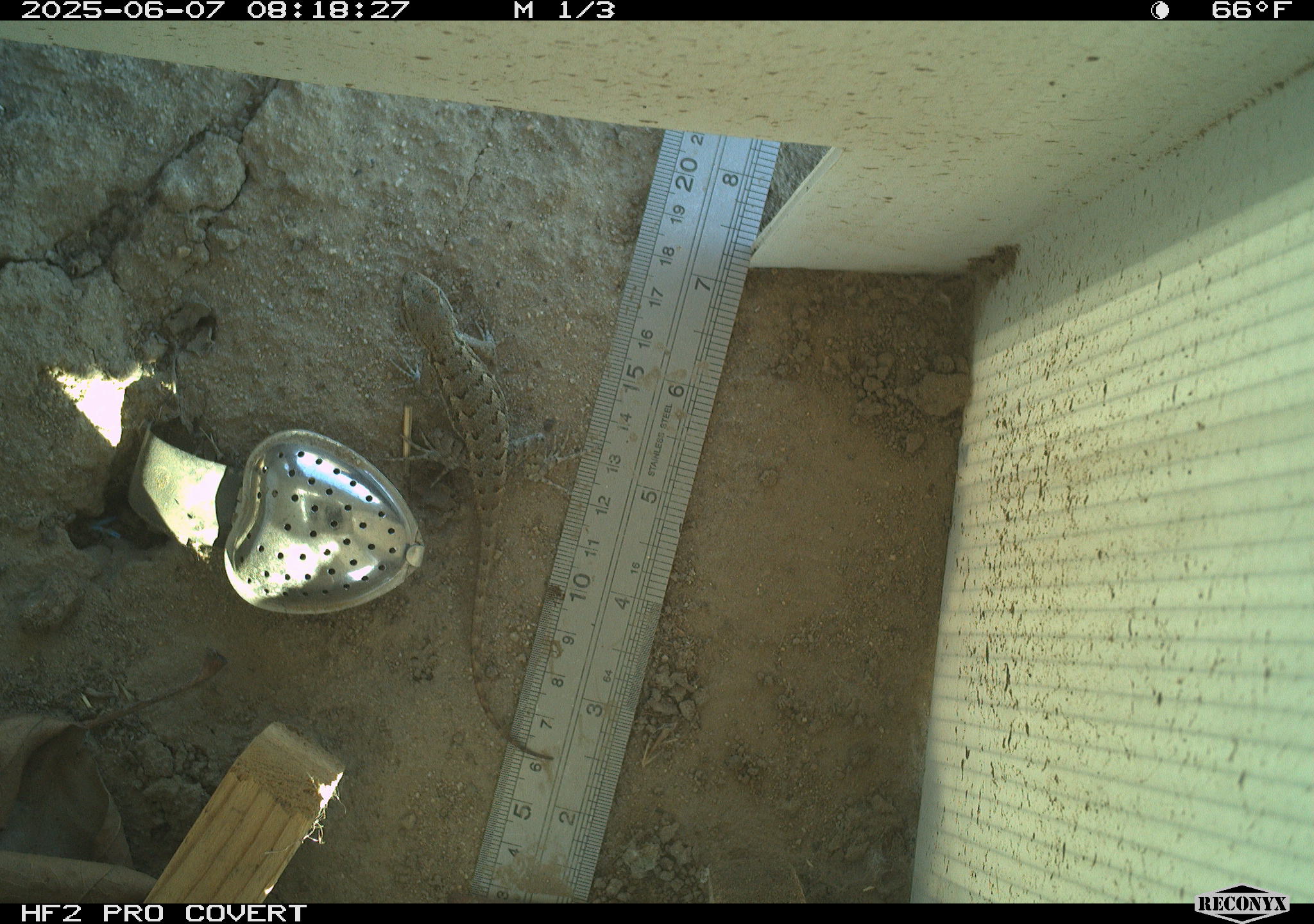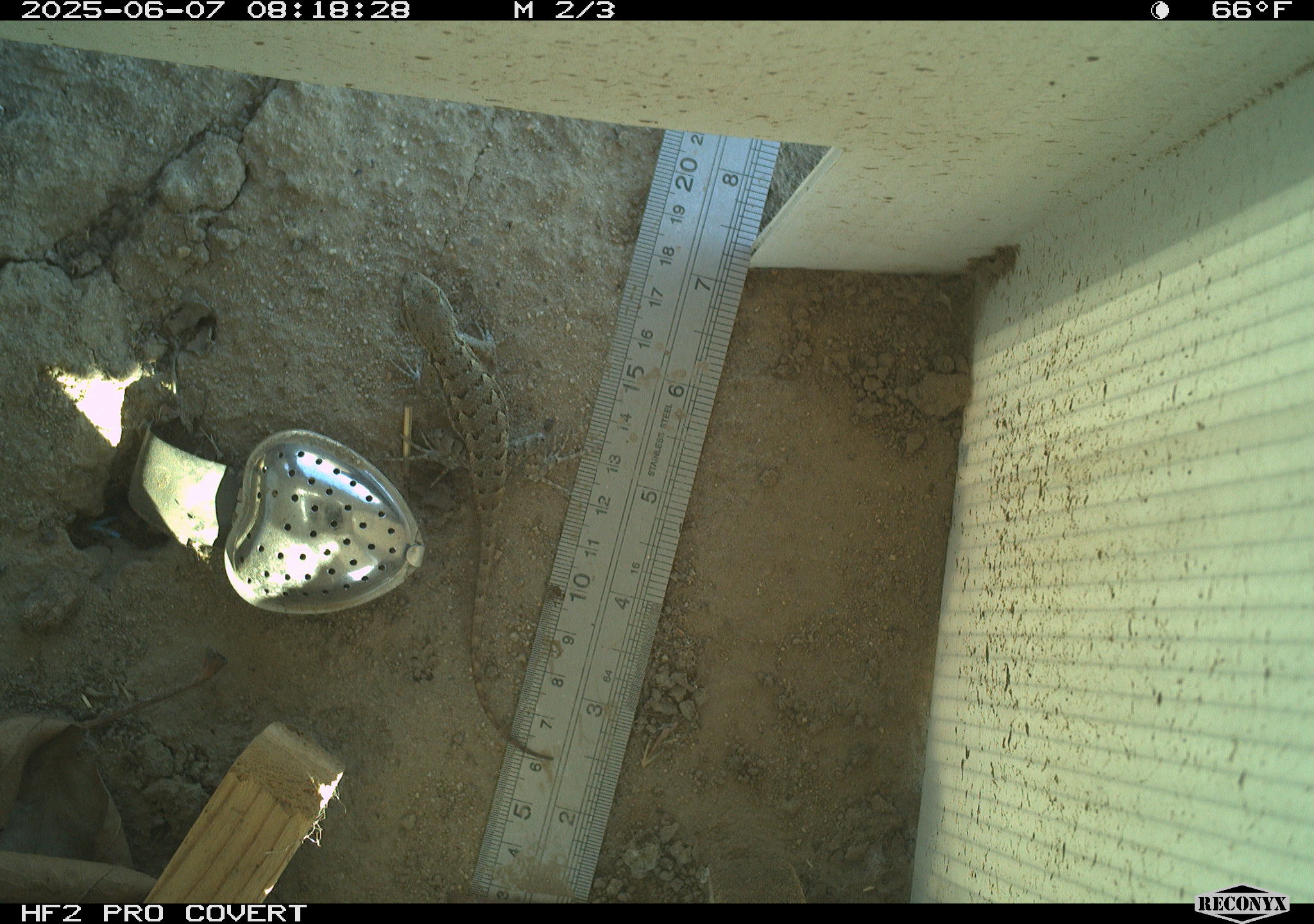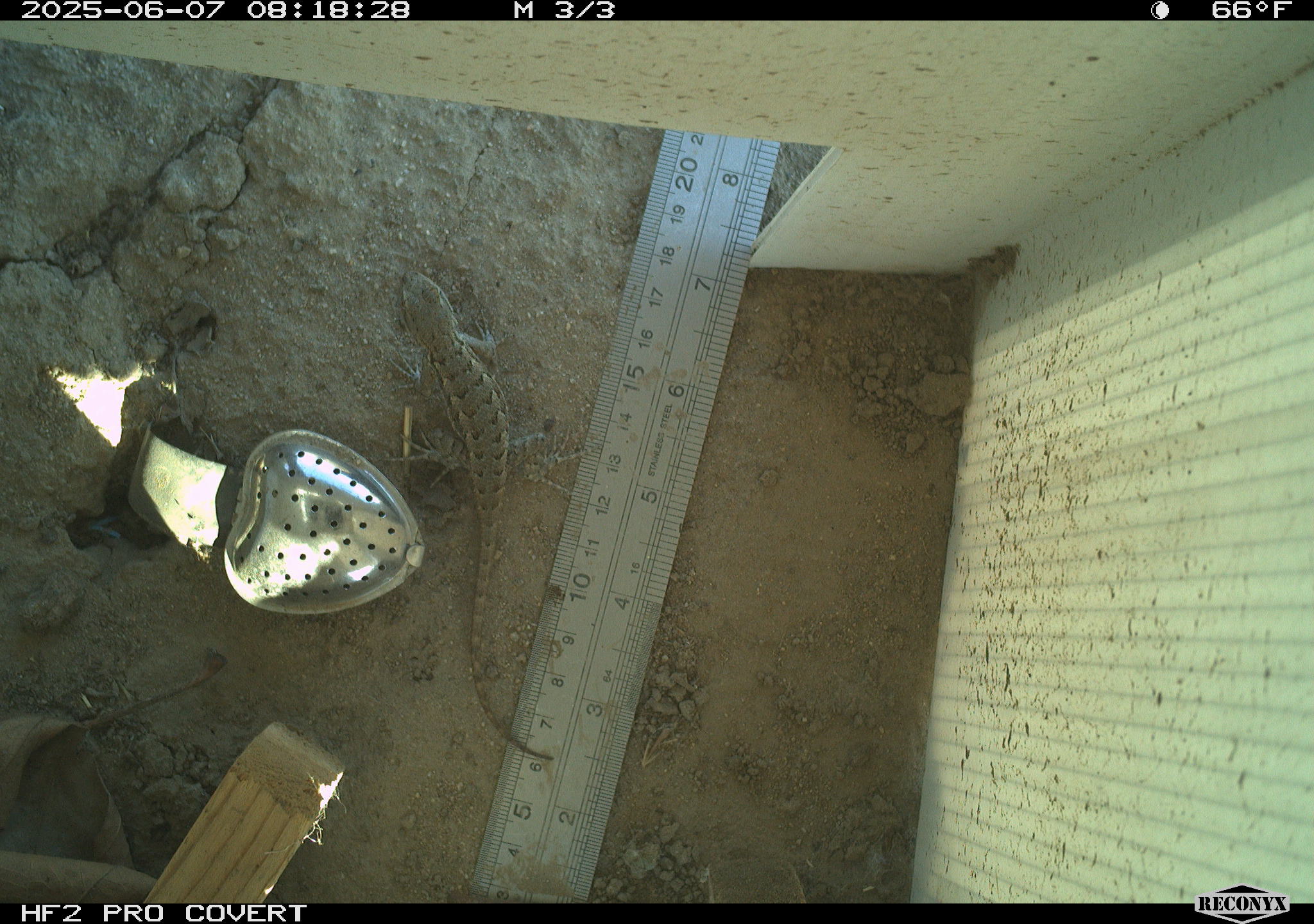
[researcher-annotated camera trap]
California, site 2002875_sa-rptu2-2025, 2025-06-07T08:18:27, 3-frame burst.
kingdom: Animalia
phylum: Chordata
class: Reptilia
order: Squamata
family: Phrynosomatidae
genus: Sceloporus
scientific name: Sceloporus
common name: spiny lizards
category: sceloporus species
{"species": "sceloporus species (spiny lizards) (Sceloporus)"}